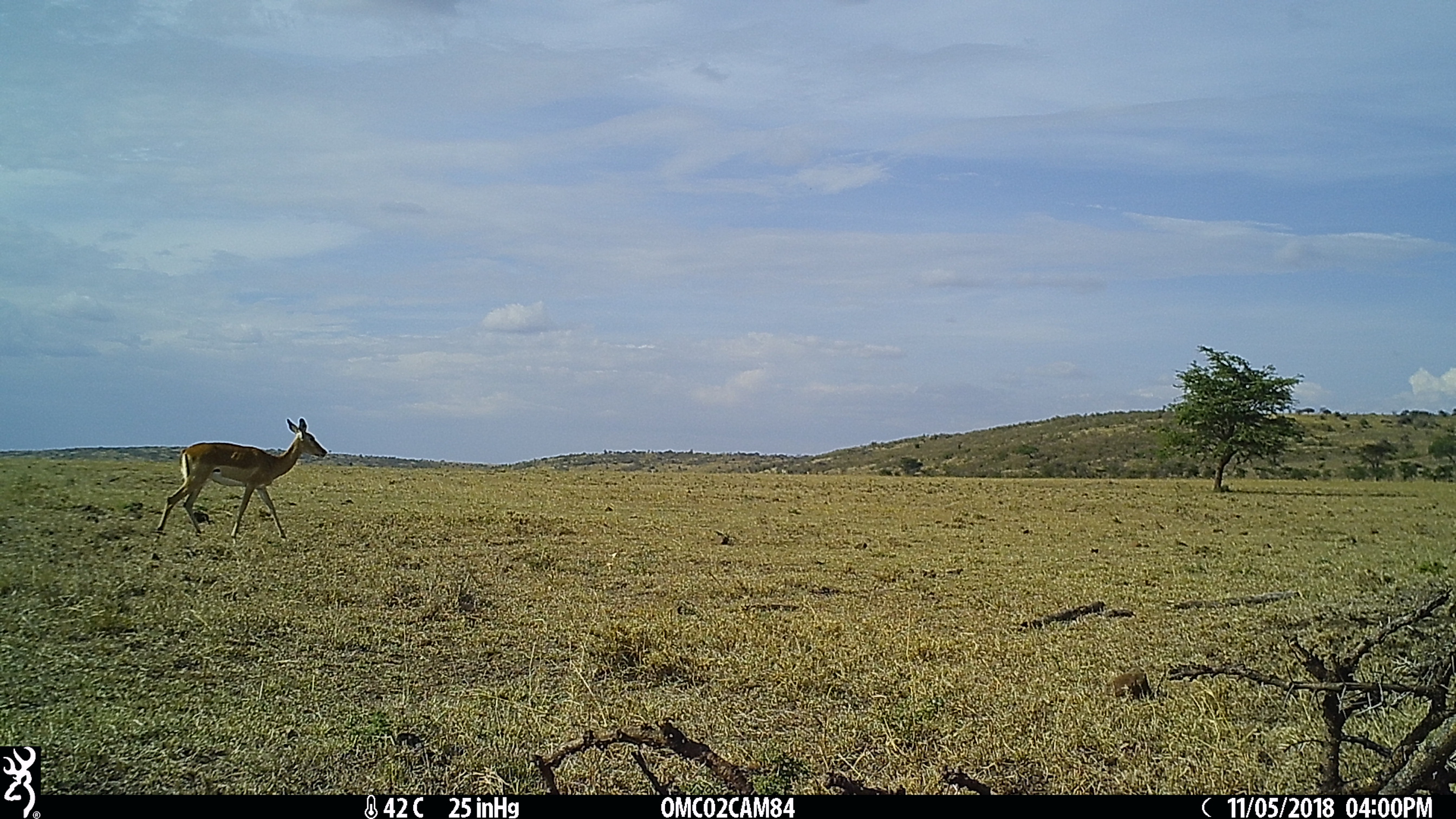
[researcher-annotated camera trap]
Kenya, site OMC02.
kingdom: Animalia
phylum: Chordata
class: Mammalia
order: Artiodactyla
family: Bovidae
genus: Aepyceros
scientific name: Aepyceros melampus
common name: impala